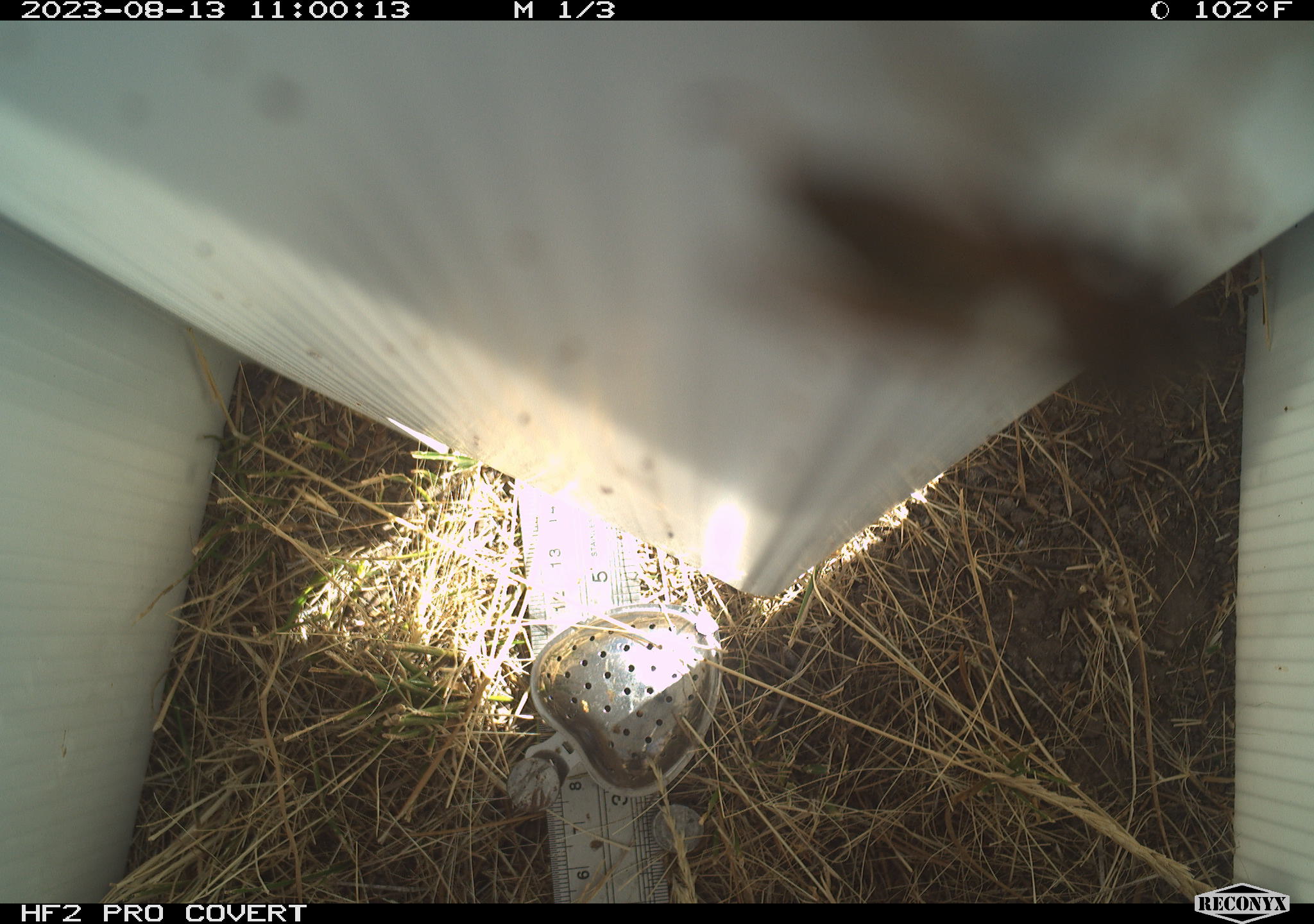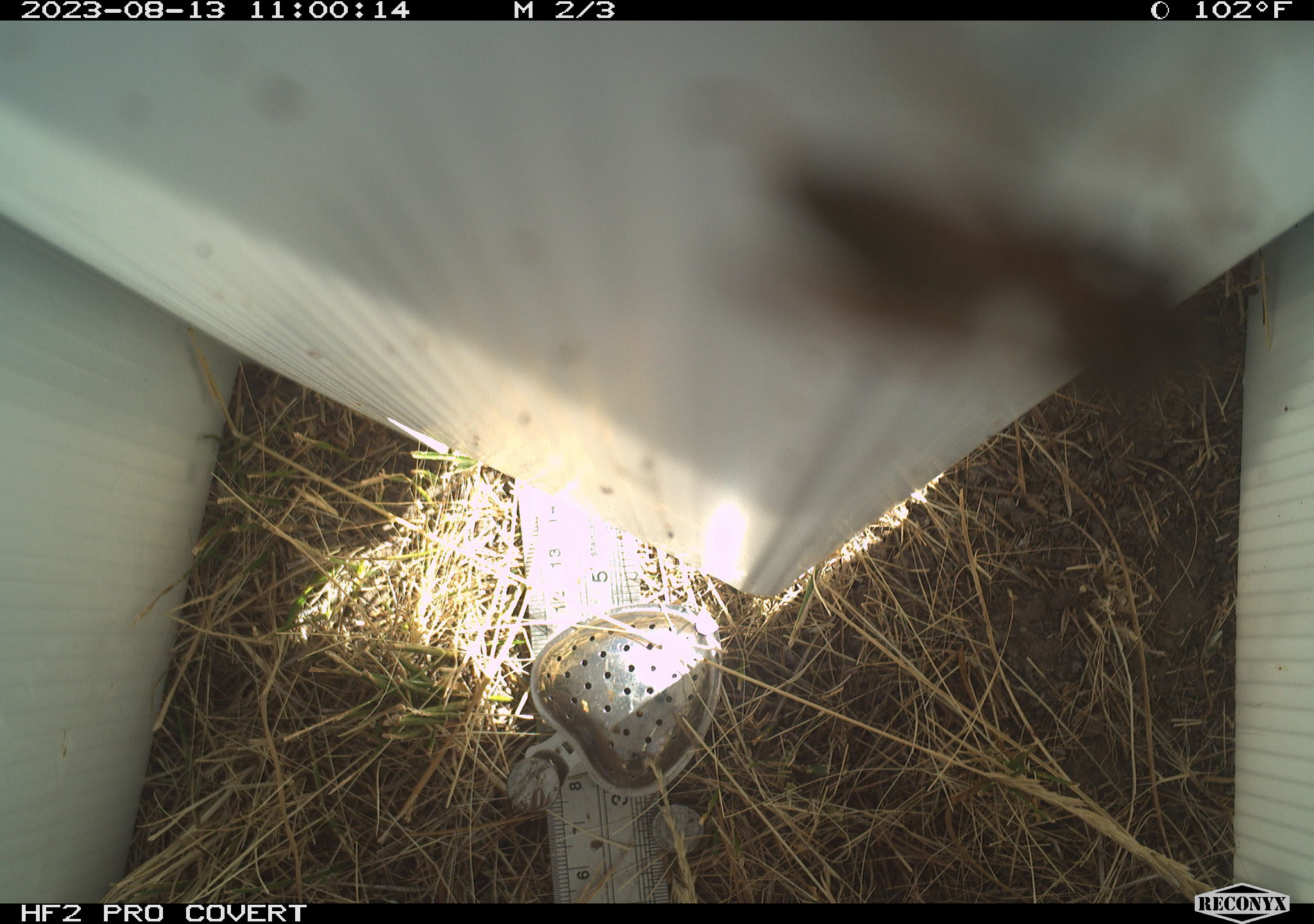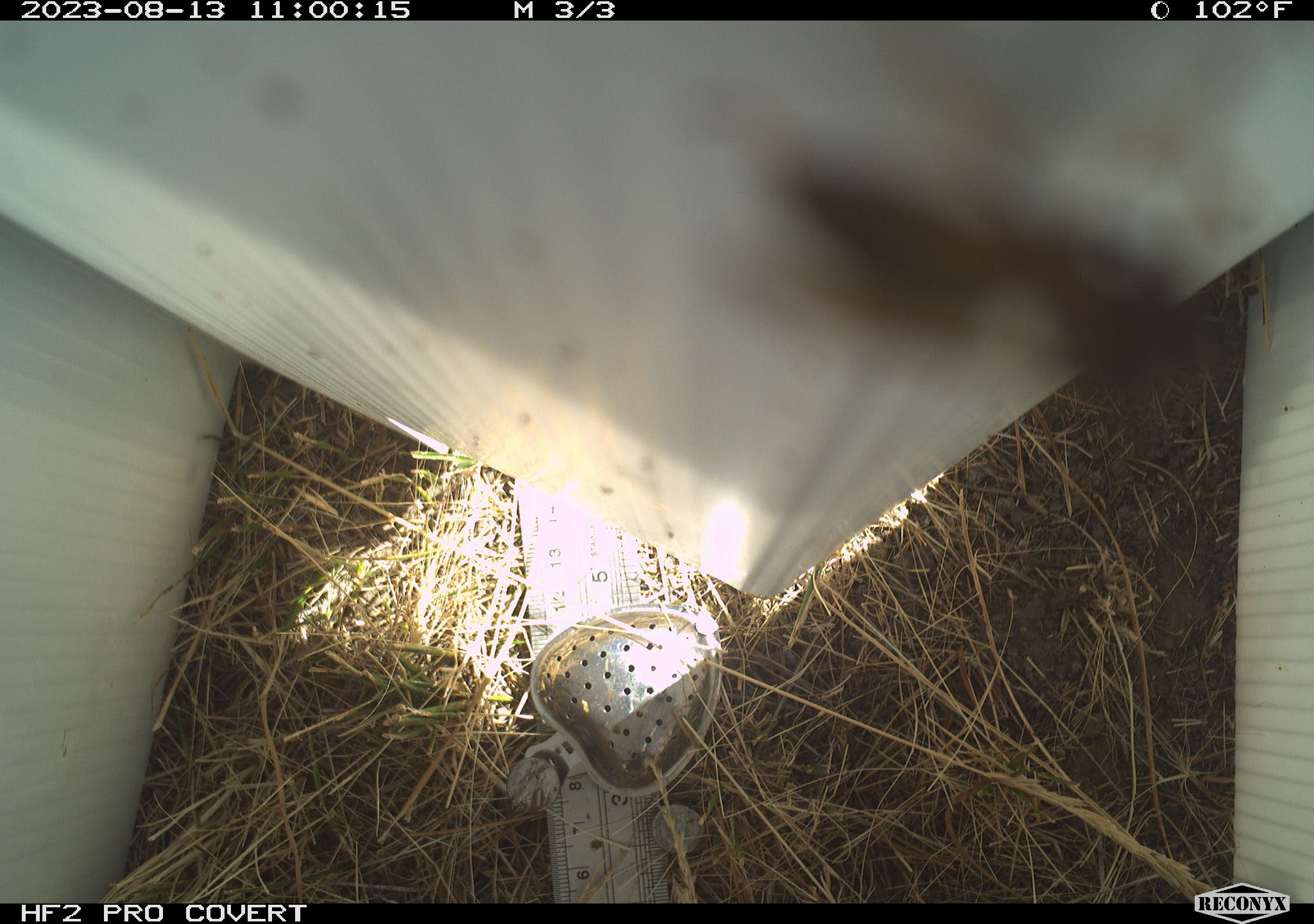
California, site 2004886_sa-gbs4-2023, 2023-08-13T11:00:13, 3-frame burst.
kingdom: Animalia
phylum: Arthropoda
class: Insecta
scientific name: Insecta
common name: insect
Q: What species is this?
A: Insect (Insecta).